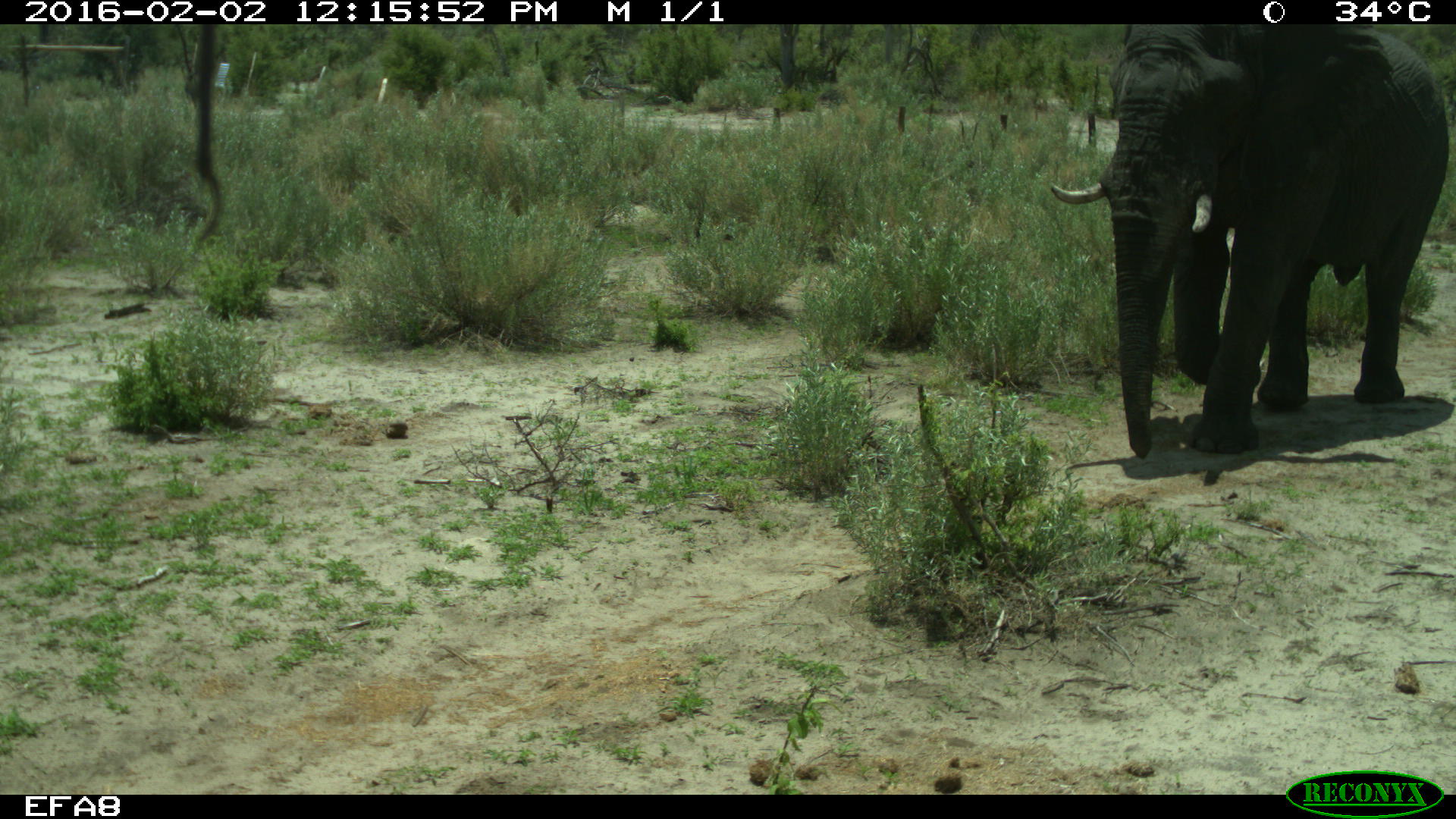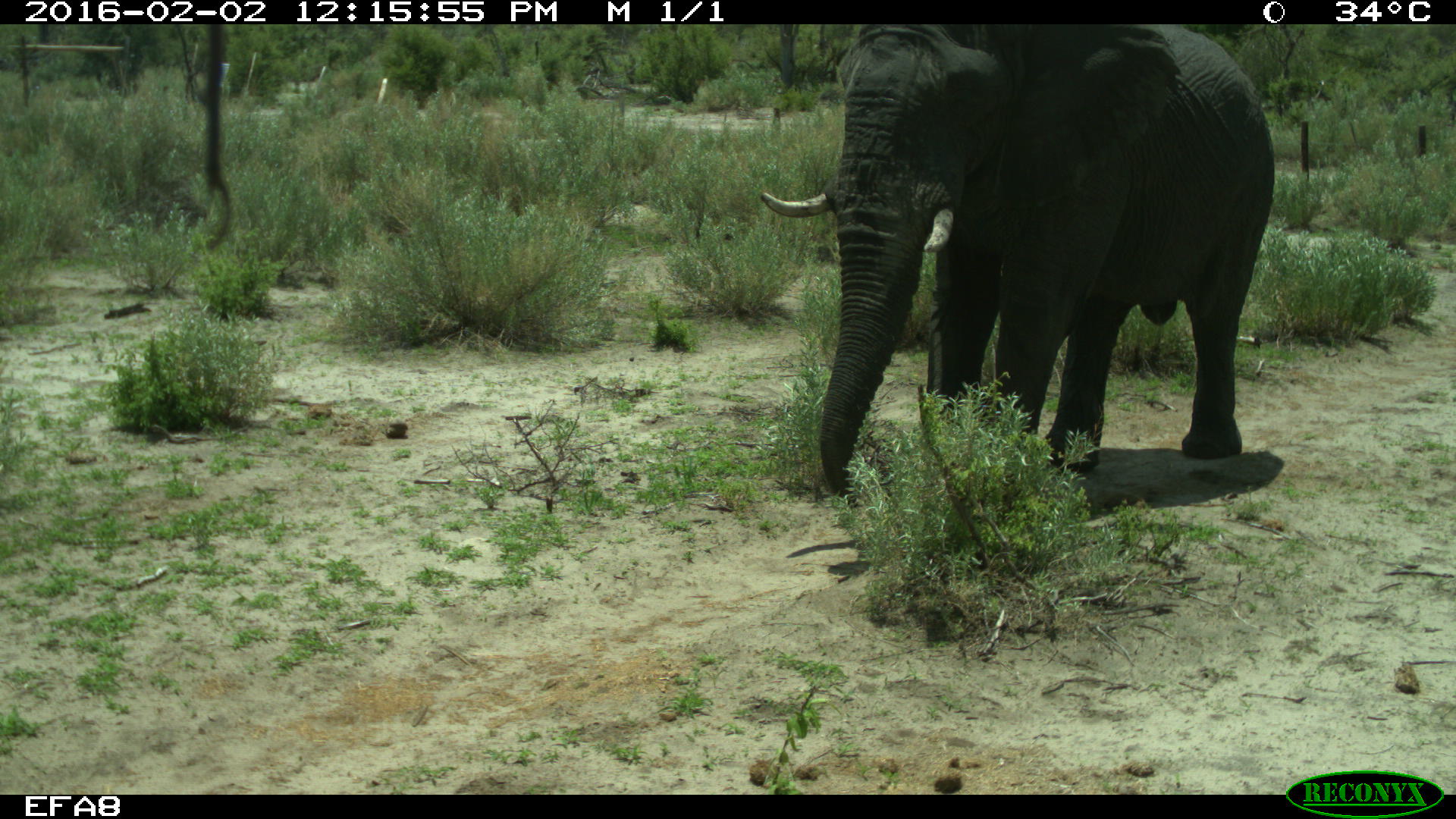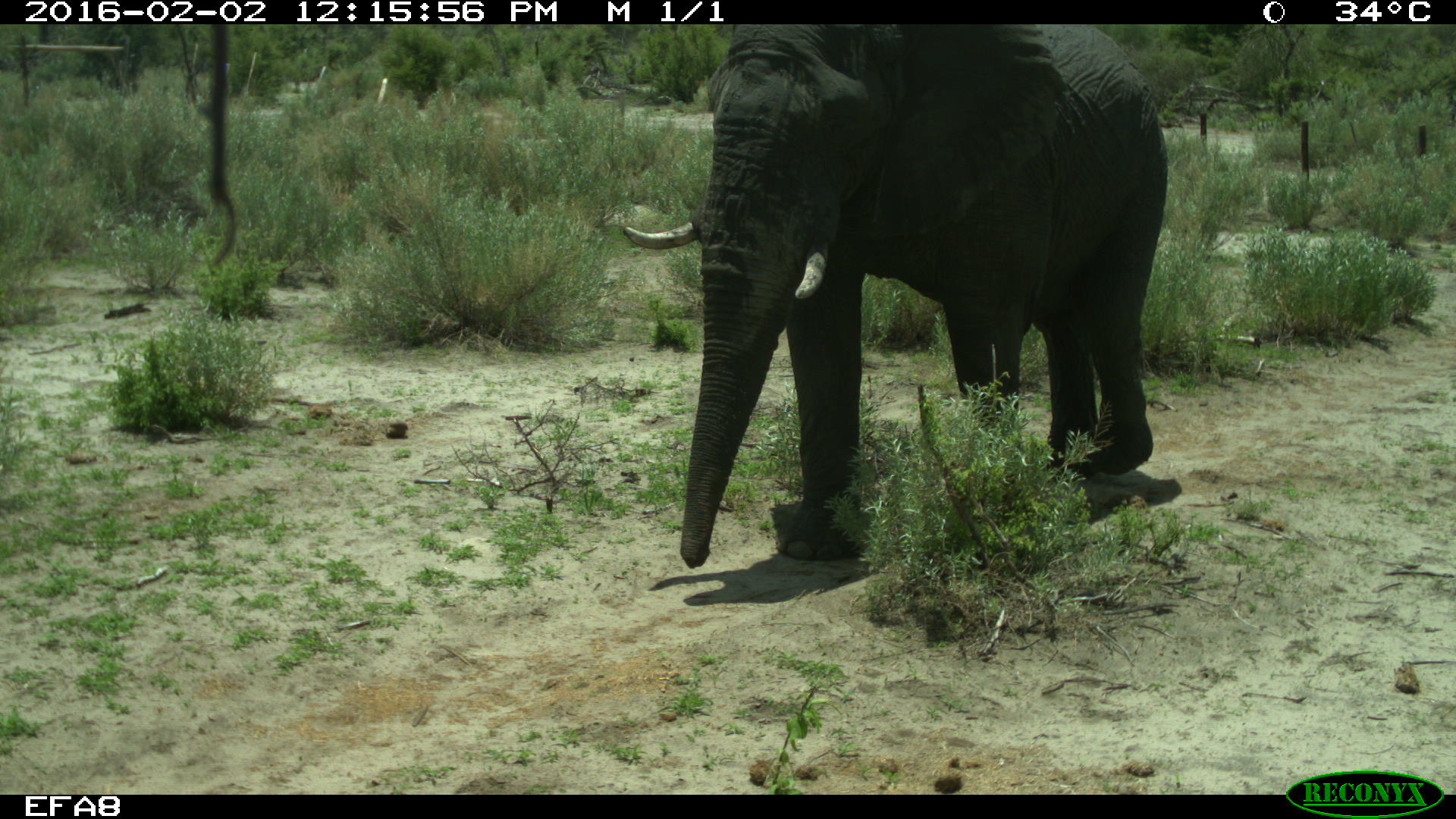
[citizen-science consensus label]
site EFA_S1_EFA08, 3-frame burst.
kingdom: Animalia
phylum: Chordata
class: Mammalia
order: Proboscidea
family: Elephantidae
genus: Loxodonta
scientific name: Loxodonta africana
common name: african bush elephant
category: elephant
Elephant (african bush elephant) (Loxodonta africana), count 1. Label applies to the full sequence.